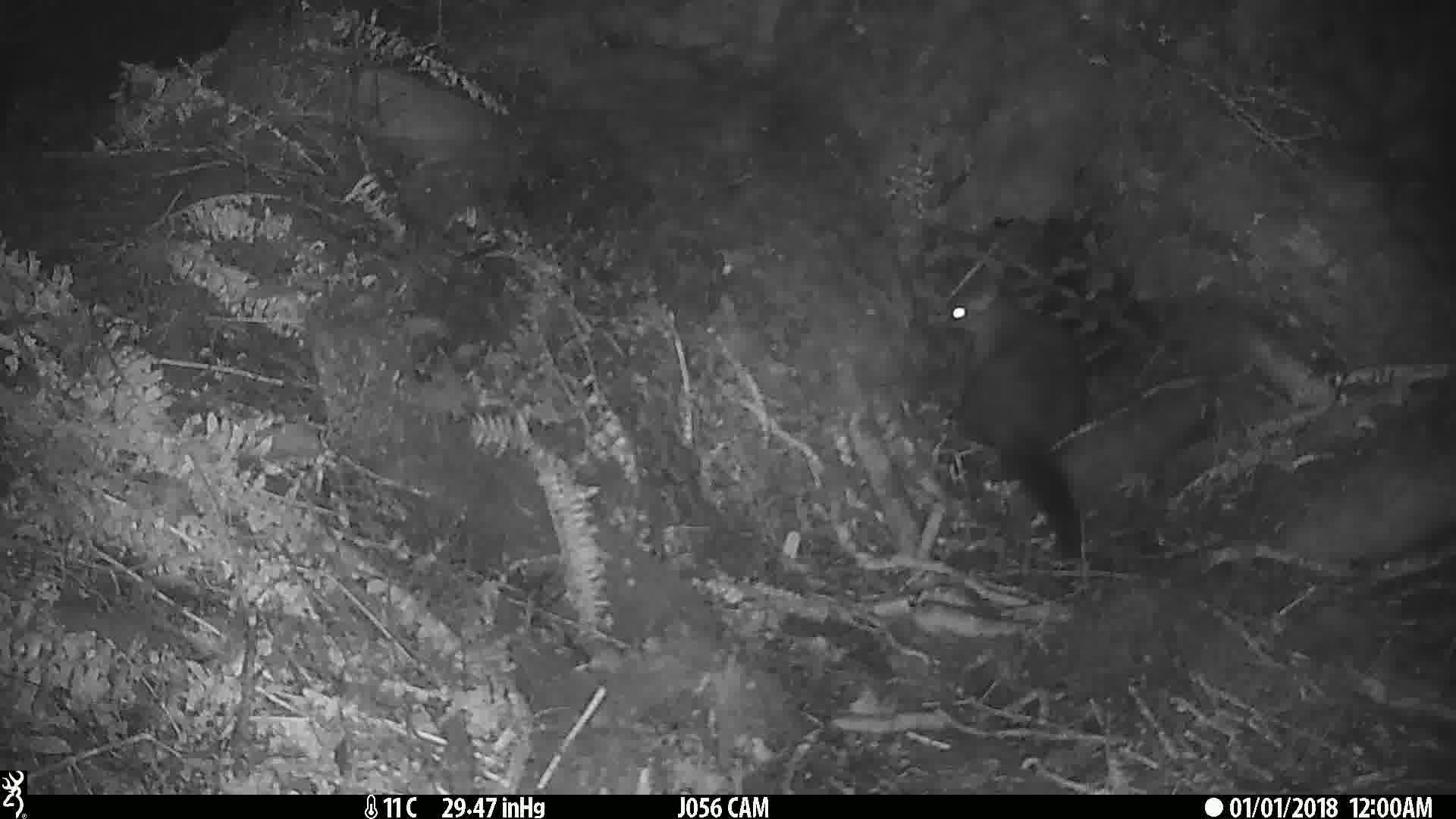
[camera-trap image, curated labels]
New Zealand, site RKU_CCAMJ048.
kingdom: Animalia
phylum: Chordata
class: Mammalia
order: Diprotodontia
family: Phalangeridae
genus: Trichosurus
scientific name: Trichosurus vulpecula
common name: common brushtail possum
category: possum